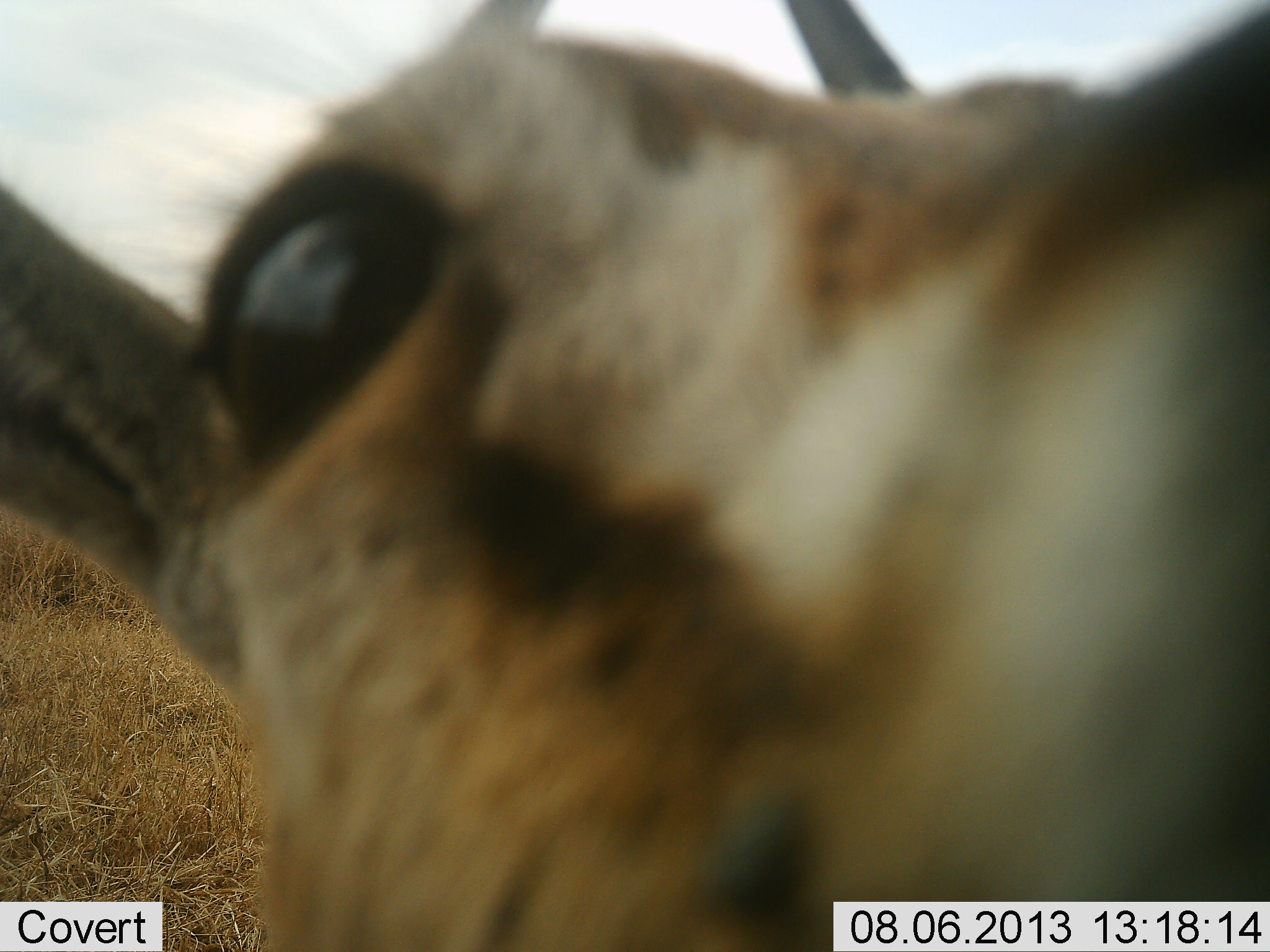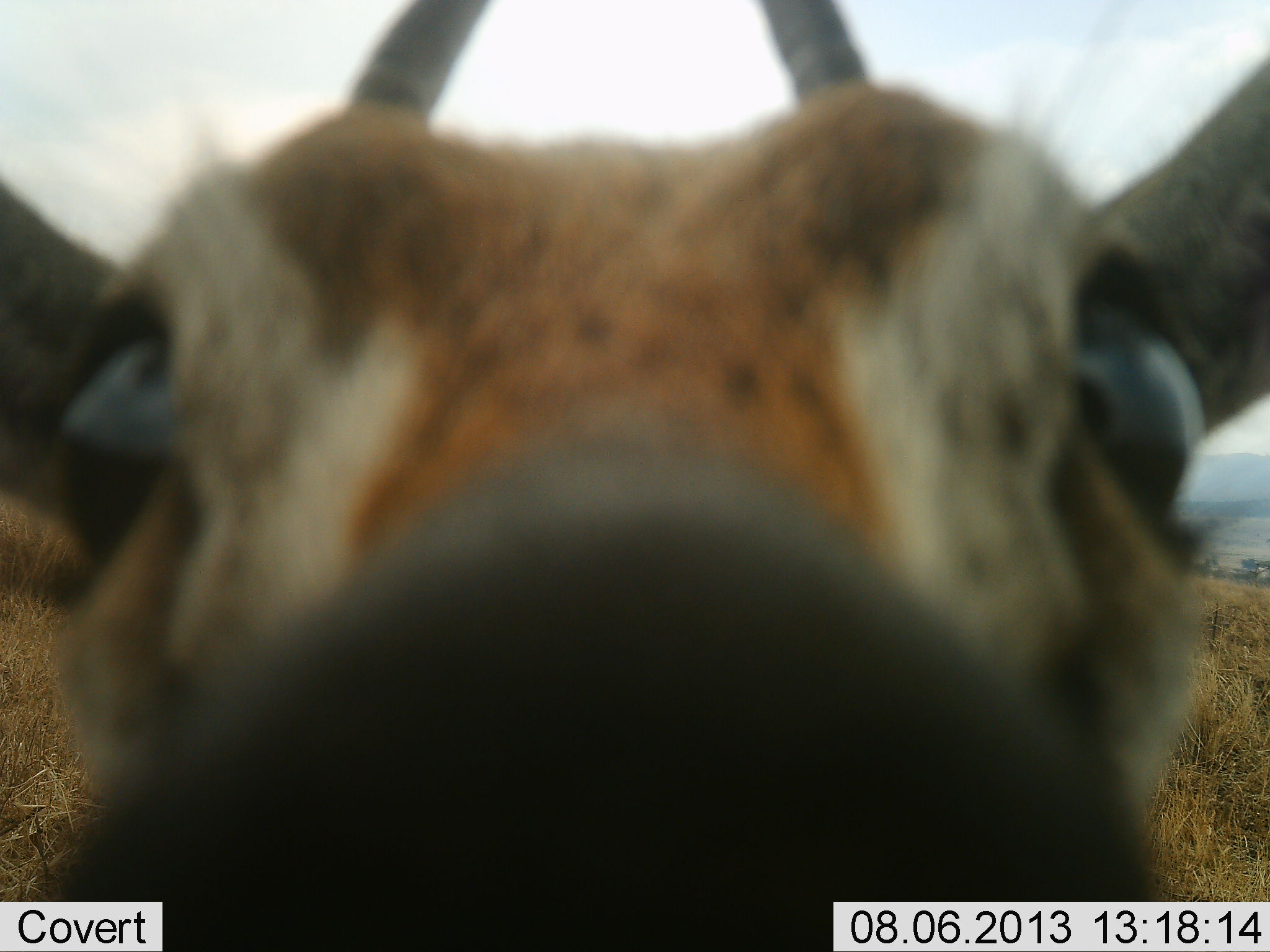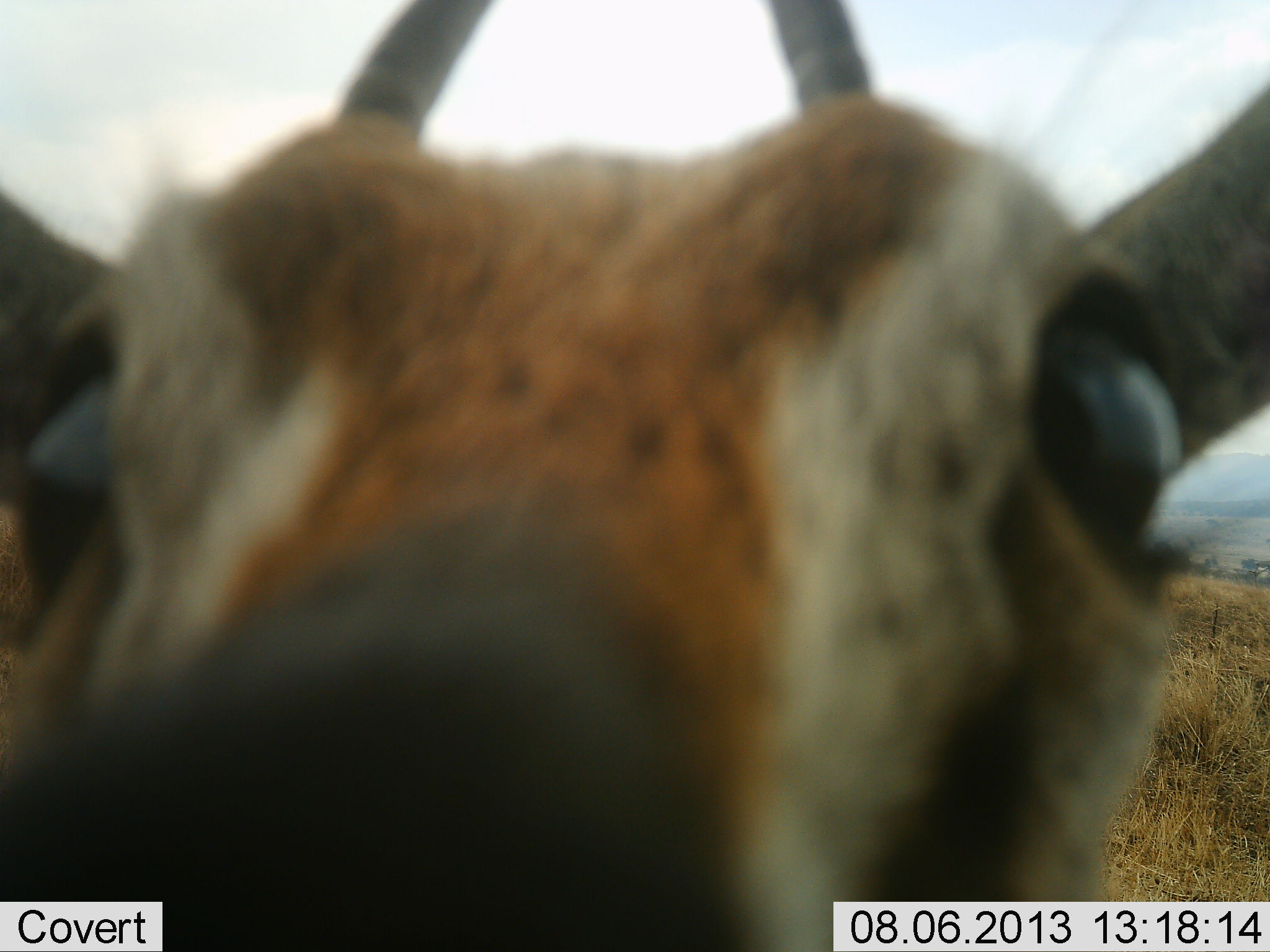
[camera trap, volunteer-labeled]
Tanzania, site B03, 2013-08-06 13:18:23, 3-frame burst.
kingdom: Animalia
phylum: Chordata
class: Mammalia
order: Artiodactyla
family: Bovidae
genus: Eudorcas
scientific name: Eudorcas thomsonii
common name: thomson's gazelle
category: gazellethomsons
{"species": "gazellethomsons (thomson's gazelle) (Eudorcas thomsonii)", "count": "1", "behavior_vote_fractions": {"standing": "76%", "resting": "0%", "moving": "0%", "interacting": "32%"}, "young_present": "0%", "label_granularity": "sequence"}